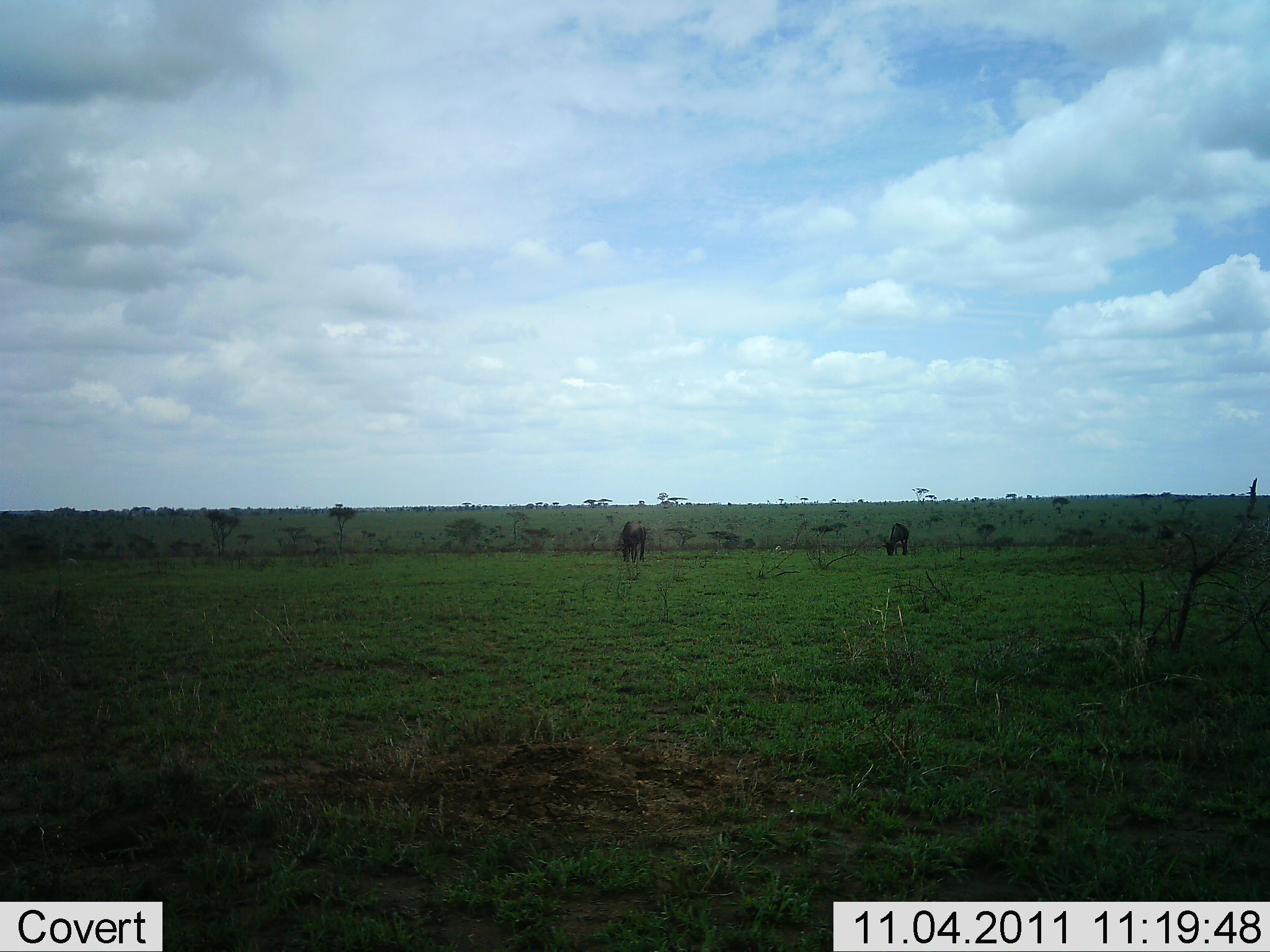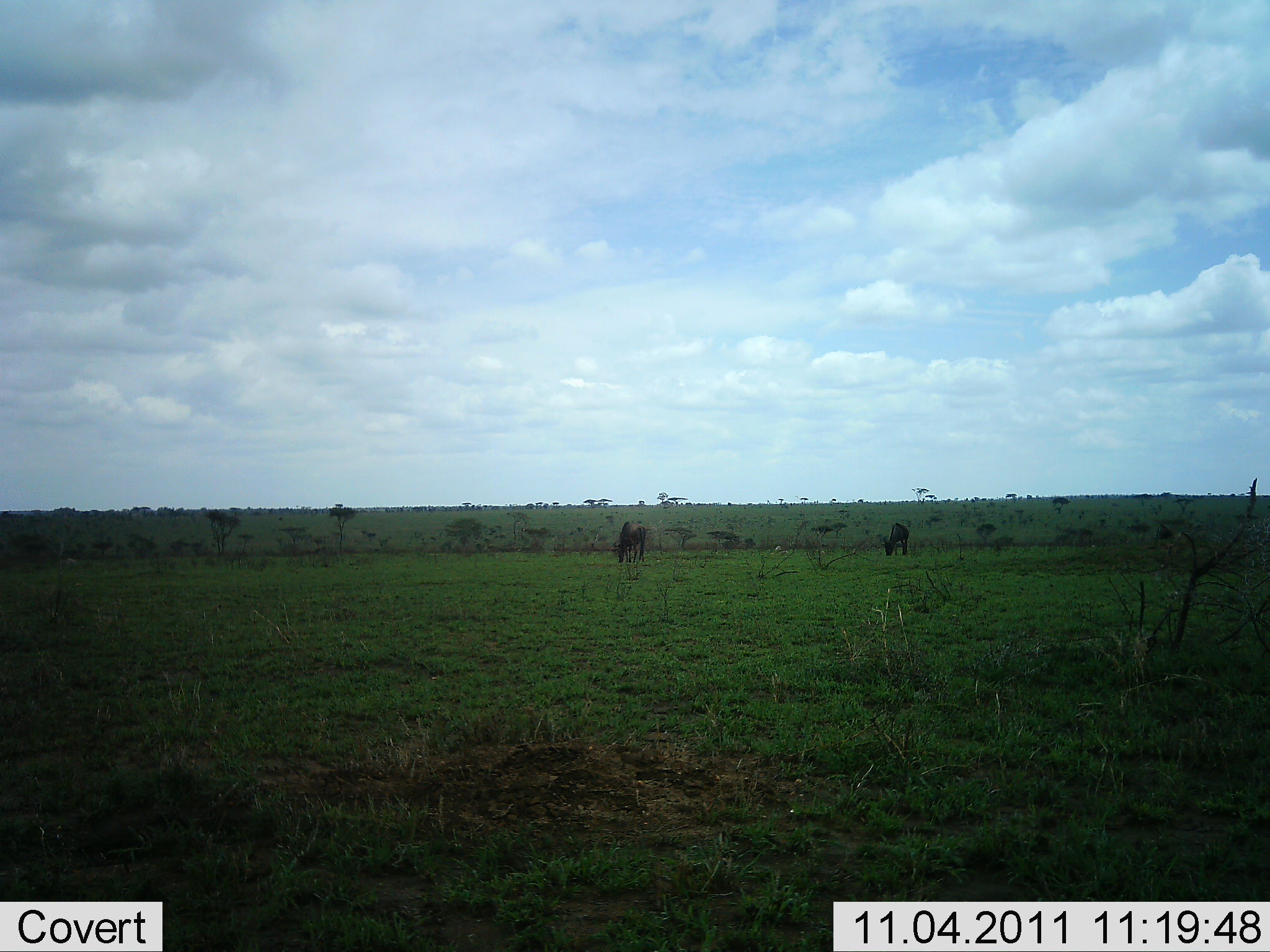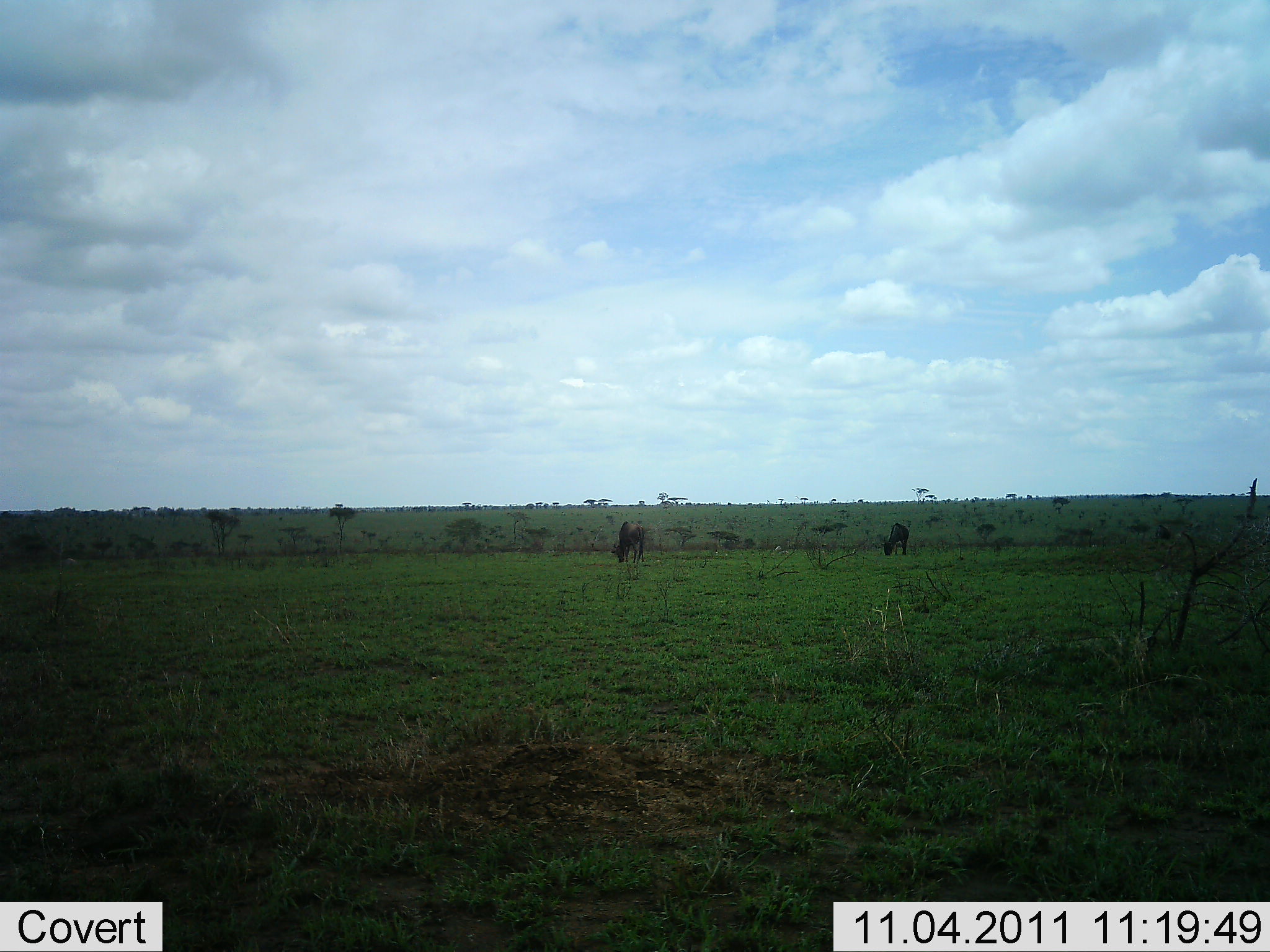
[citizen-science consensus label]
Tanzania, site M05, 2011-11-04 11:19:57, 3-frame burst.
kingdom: Animalia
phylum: Chordata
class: Mammalia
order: Artiodactyla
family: Bovidae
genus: Connochaetes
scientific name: Connochaetes taurinus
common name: blue wildebeest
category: wildebeest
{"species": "wildebeest (blue wildebeest) (Connochaetes taurinus)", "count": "2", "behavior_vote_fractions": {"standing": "30%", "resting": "0%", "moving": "0%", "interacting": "0%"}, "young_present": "0%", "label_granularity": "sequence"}